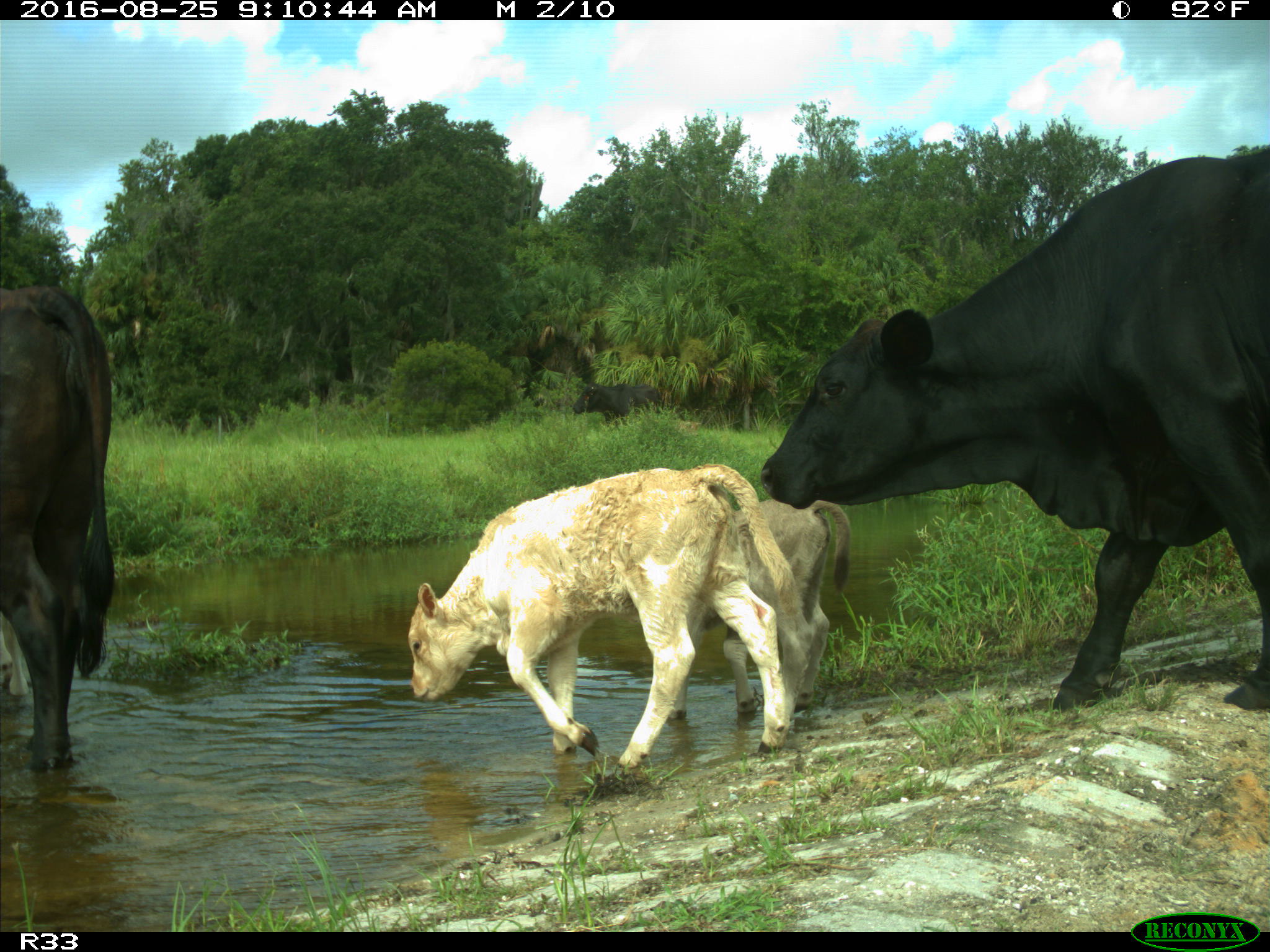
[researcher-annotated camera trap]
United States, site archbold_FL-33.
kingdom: Animalia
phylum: Chordata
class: Mammalia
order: Artiodactyla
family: Bovidae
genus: Bos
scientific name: Bos taurus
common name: domestic cow